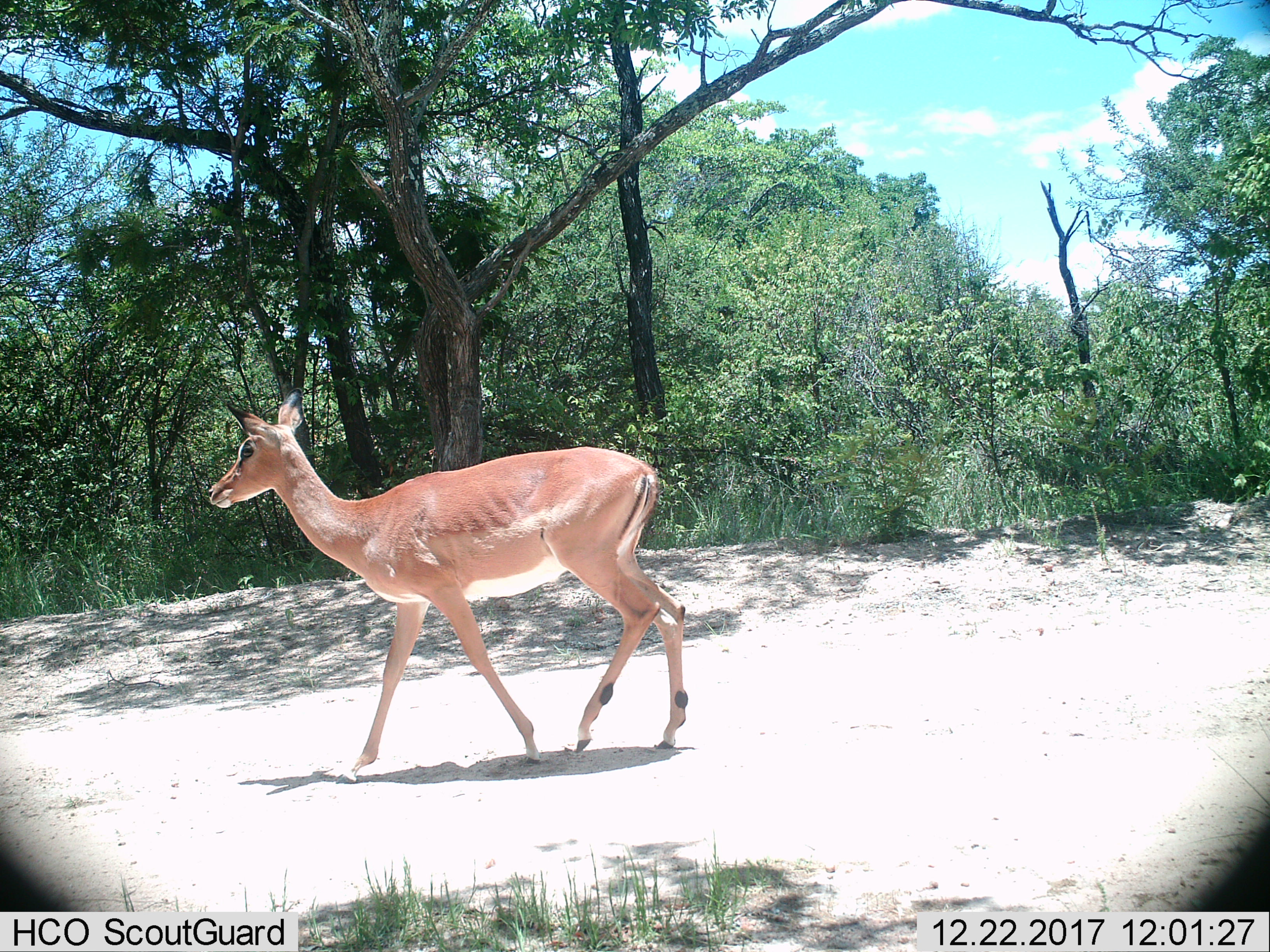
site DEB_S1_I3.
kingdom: Animalia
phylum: Chordata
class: Mammalia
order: Artiodactyla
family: Bovidae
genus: Aepyceros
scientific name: Aepyceros melampus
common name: impala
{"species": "impala (Aepyceros melampus)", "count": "1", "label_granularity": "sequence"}